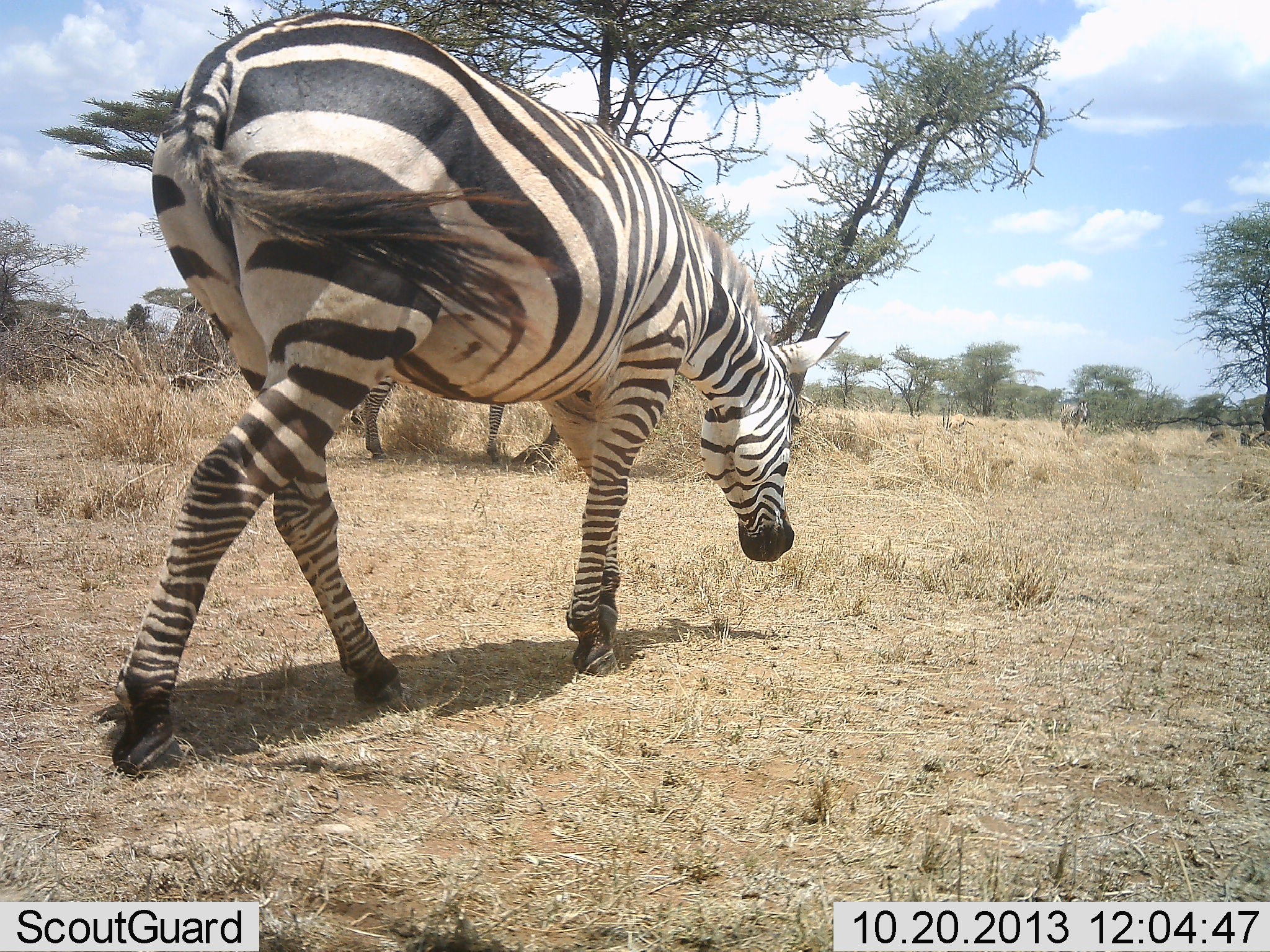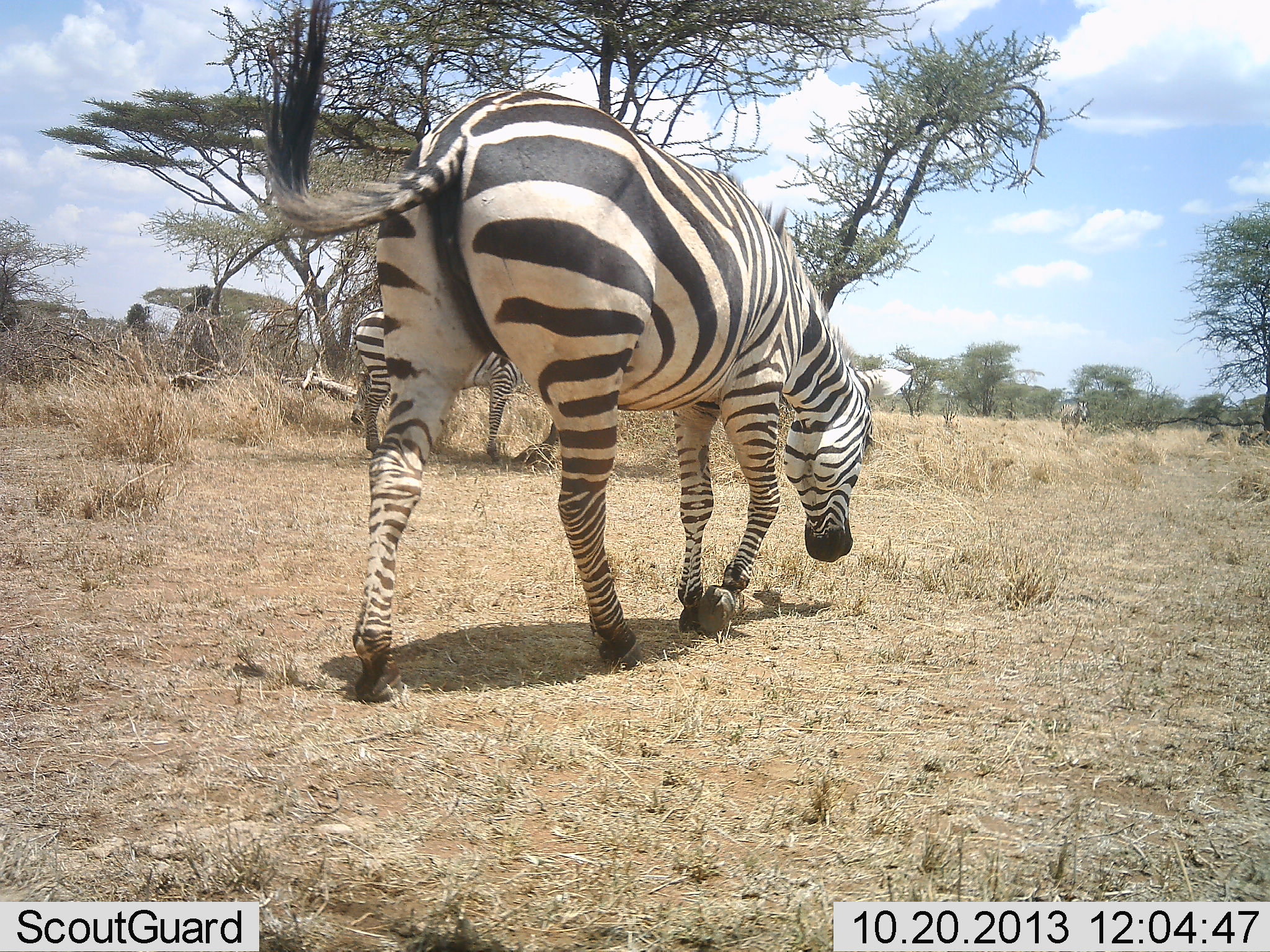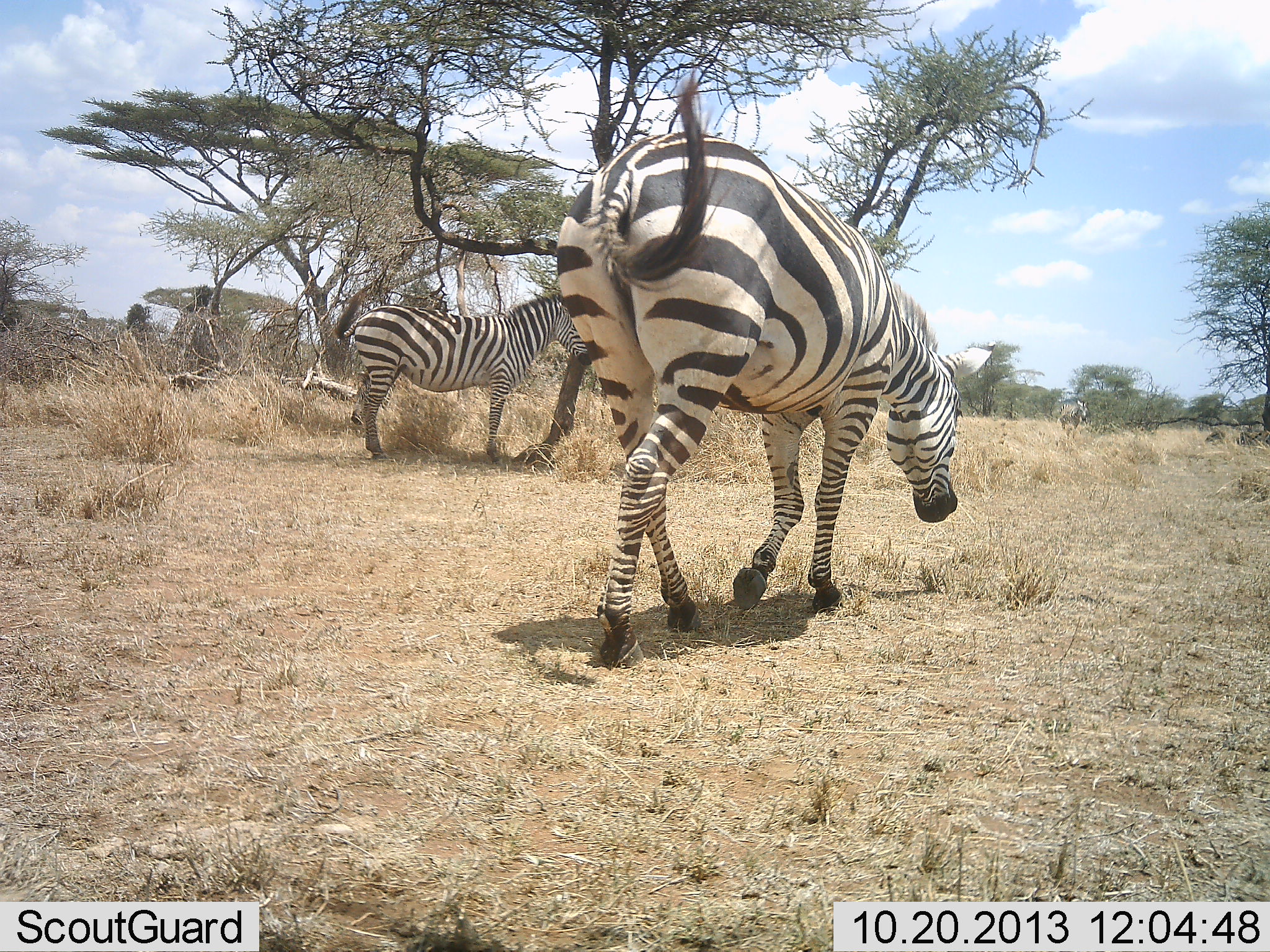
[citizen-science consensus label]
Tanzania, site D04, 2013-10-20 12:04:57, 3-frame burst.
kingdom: Animalia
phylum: Chordata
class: Mammalia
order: Perissodactyla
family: Equidae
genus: Equus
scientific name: Equus quagga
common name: plains zebra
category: zebra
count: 2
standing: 48%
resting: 1%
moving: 95%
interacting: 0%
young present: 0%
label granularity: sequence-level